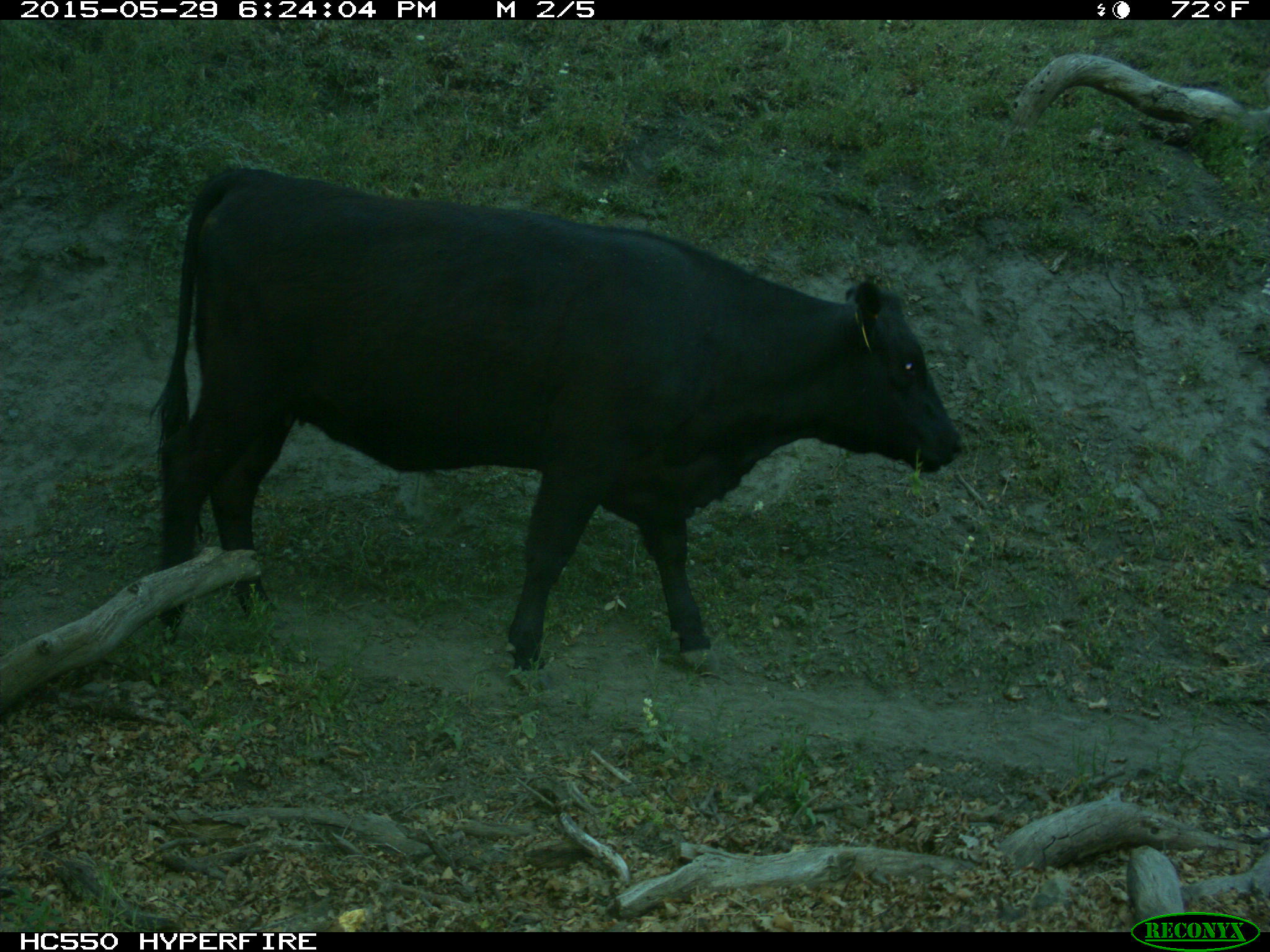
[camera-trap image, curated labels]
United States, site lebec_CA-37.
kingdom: Animalia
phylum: Chordata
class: Mammalia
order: Artiodactyla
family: Bovidae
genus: Bos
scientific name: Bos taurus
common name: domestic cow